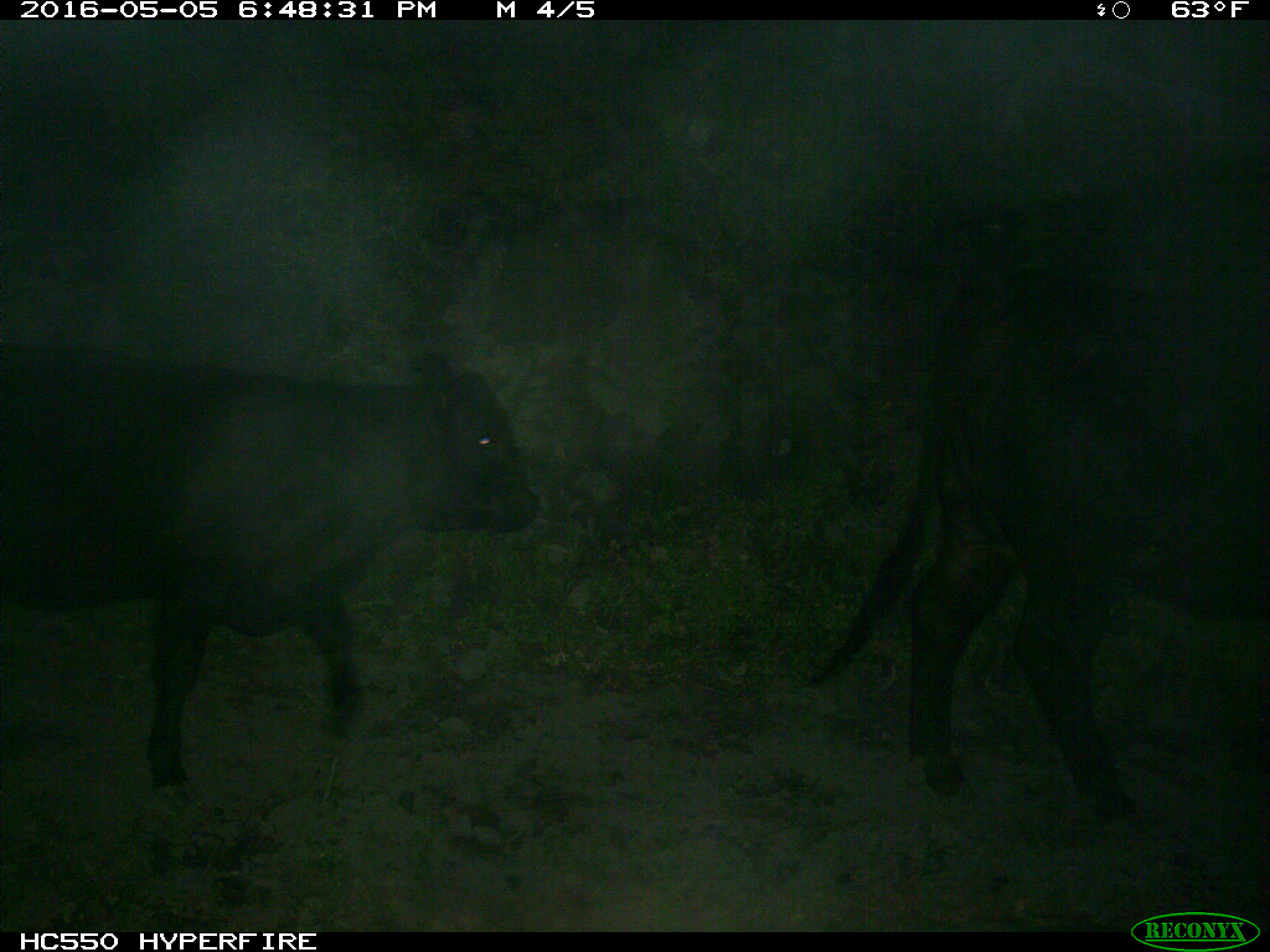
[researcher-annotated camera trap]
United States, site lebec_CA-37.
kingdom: Animalia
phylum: Chordata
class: Mammalia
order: Artiodactyla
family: Bovidae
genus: Bos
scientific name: Bos taurus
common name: domestic cow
Bos taurus (domestic cow).